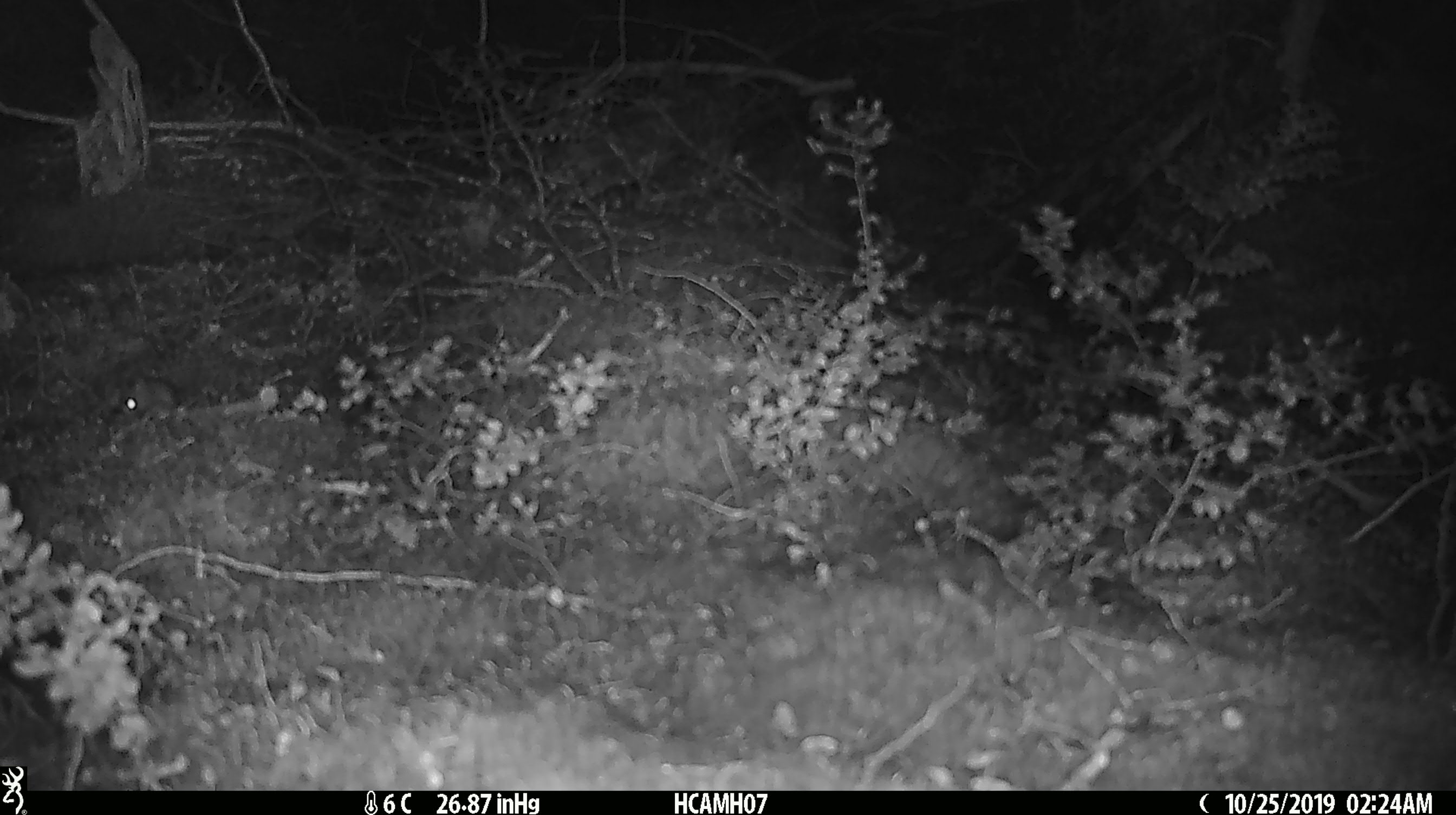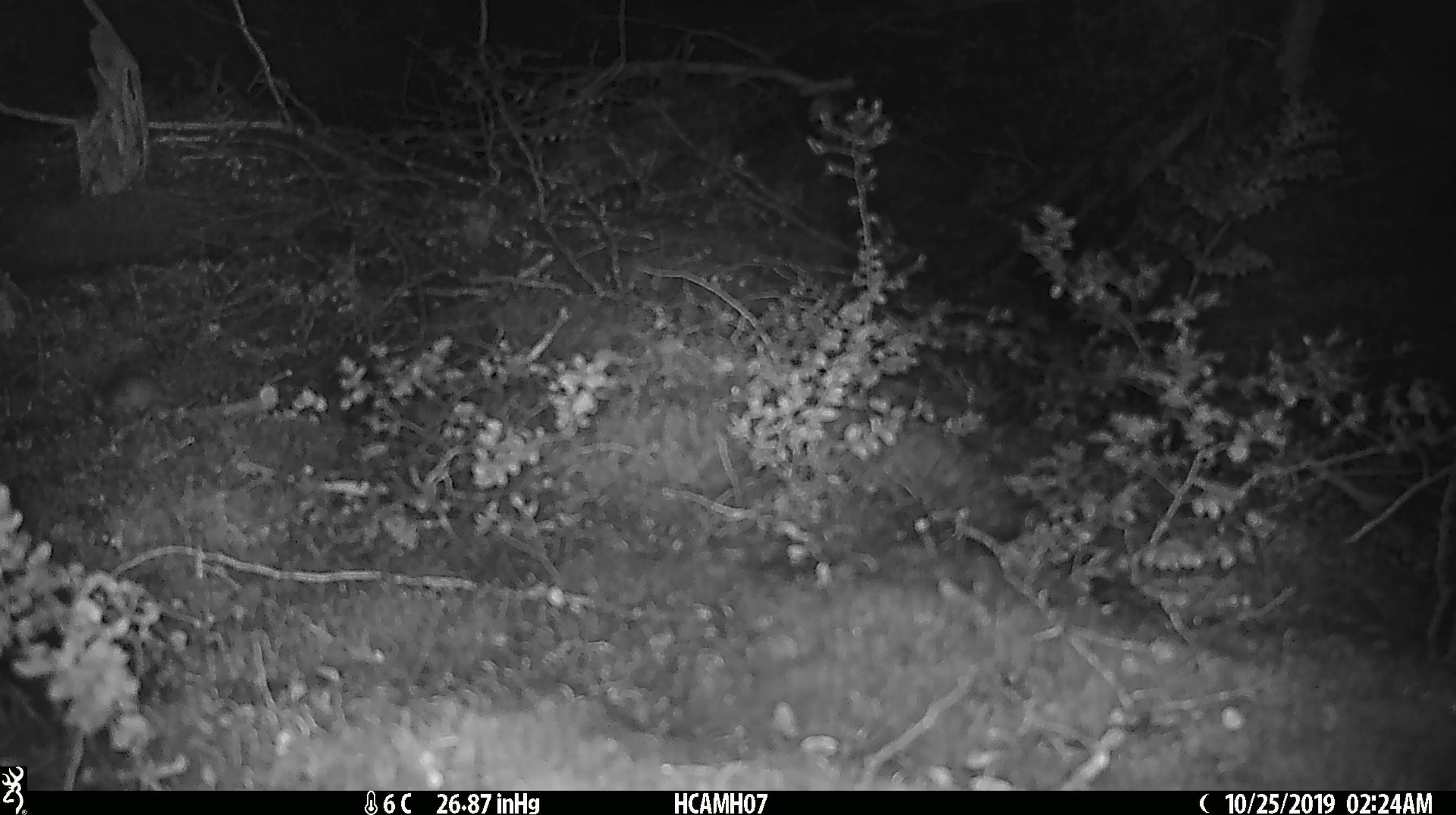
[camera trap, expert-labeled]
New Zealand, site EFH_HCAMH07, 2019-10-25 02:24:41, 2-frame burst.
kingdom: Animalia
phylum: Chordata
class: Mammalia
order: Rodentia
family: Muridae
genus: Mus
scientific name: Mus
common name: mouse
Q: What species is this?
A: Mouse (Mus).